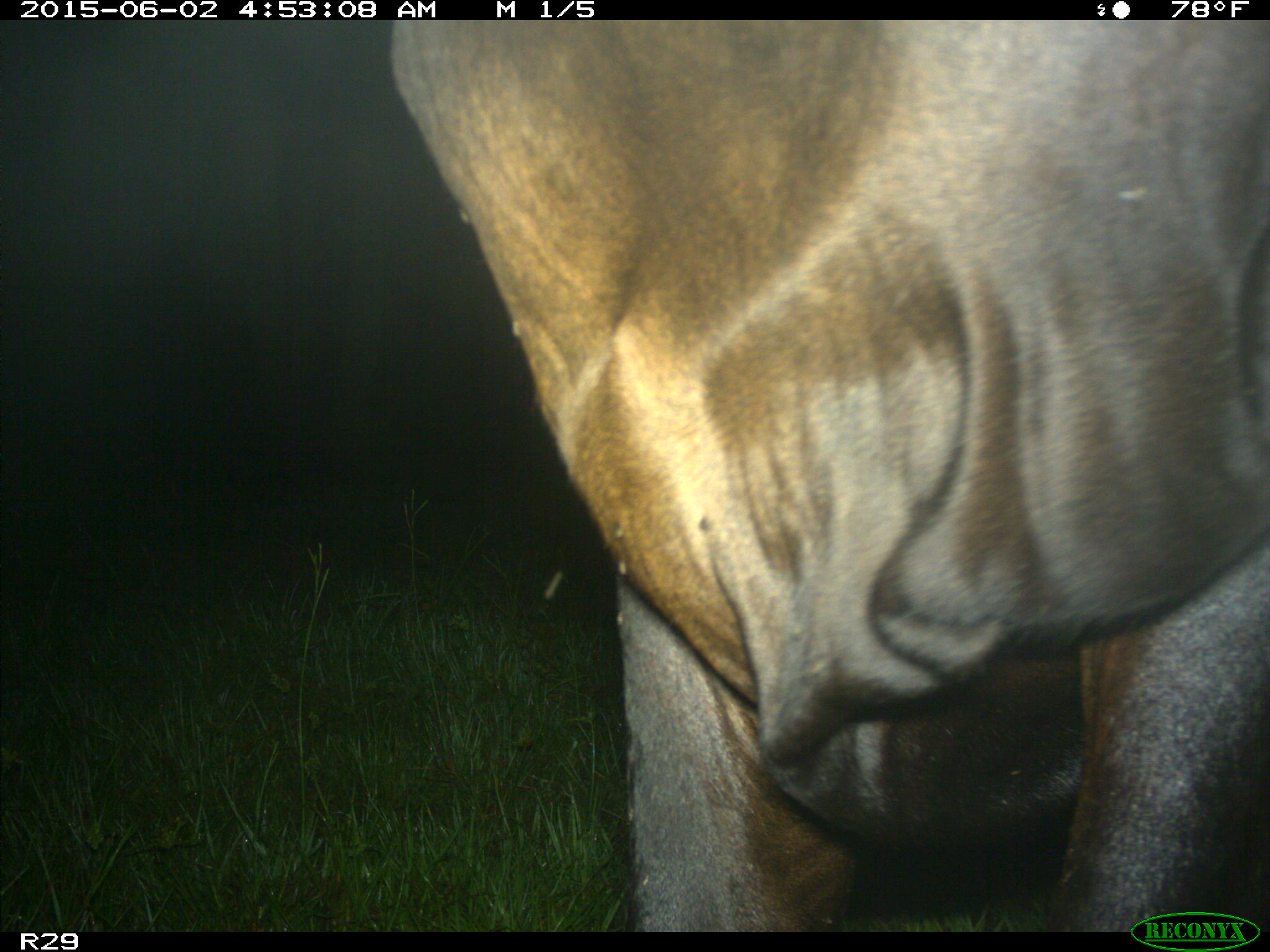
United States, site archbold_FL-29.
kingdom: Animalia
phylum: Chordata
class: Mammalia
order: Artiodactyla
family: Bovidae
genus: Bos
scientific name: Bos taurus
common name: domestic cow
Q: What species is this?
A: Bos taurus (domestic cow).